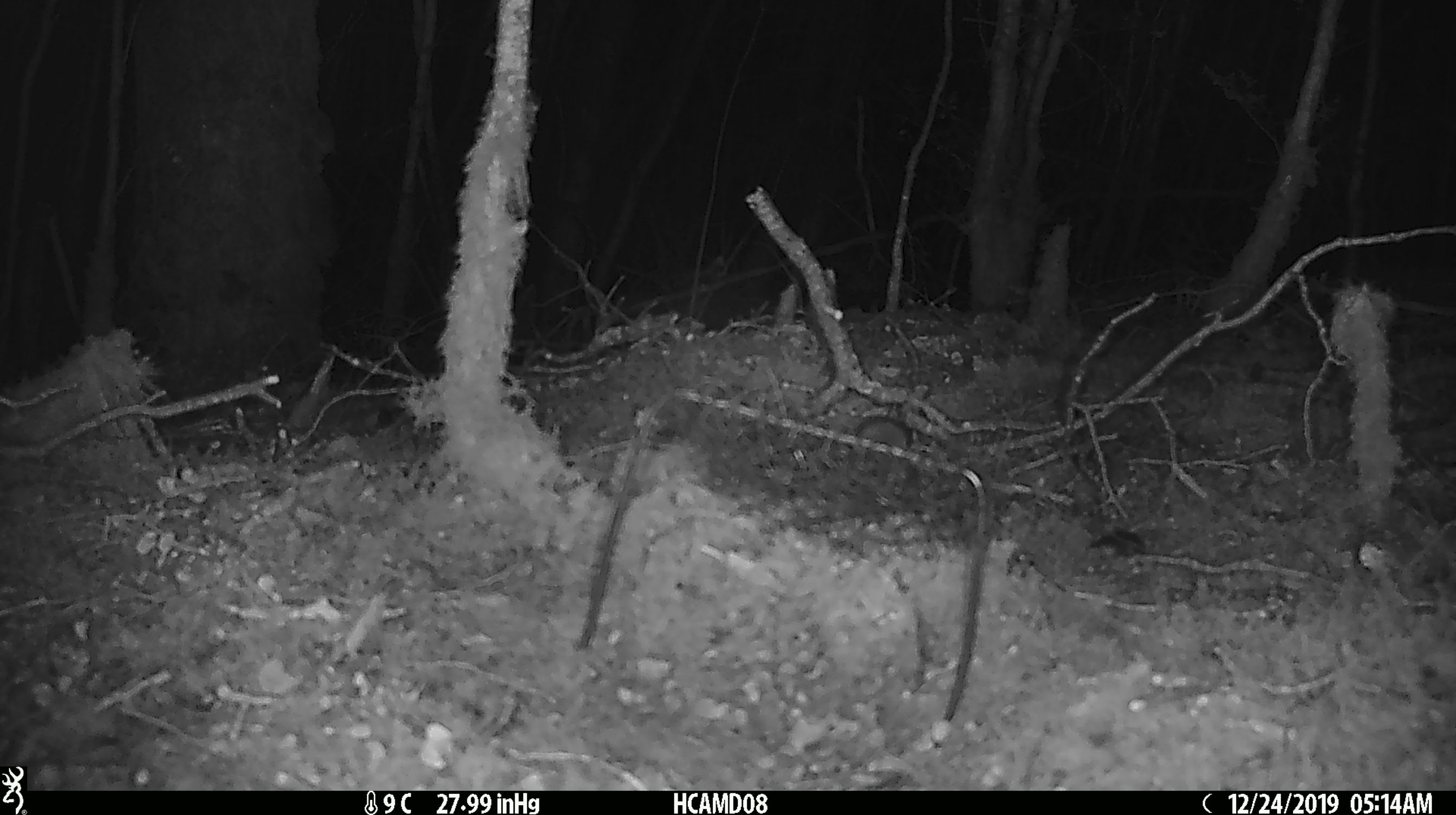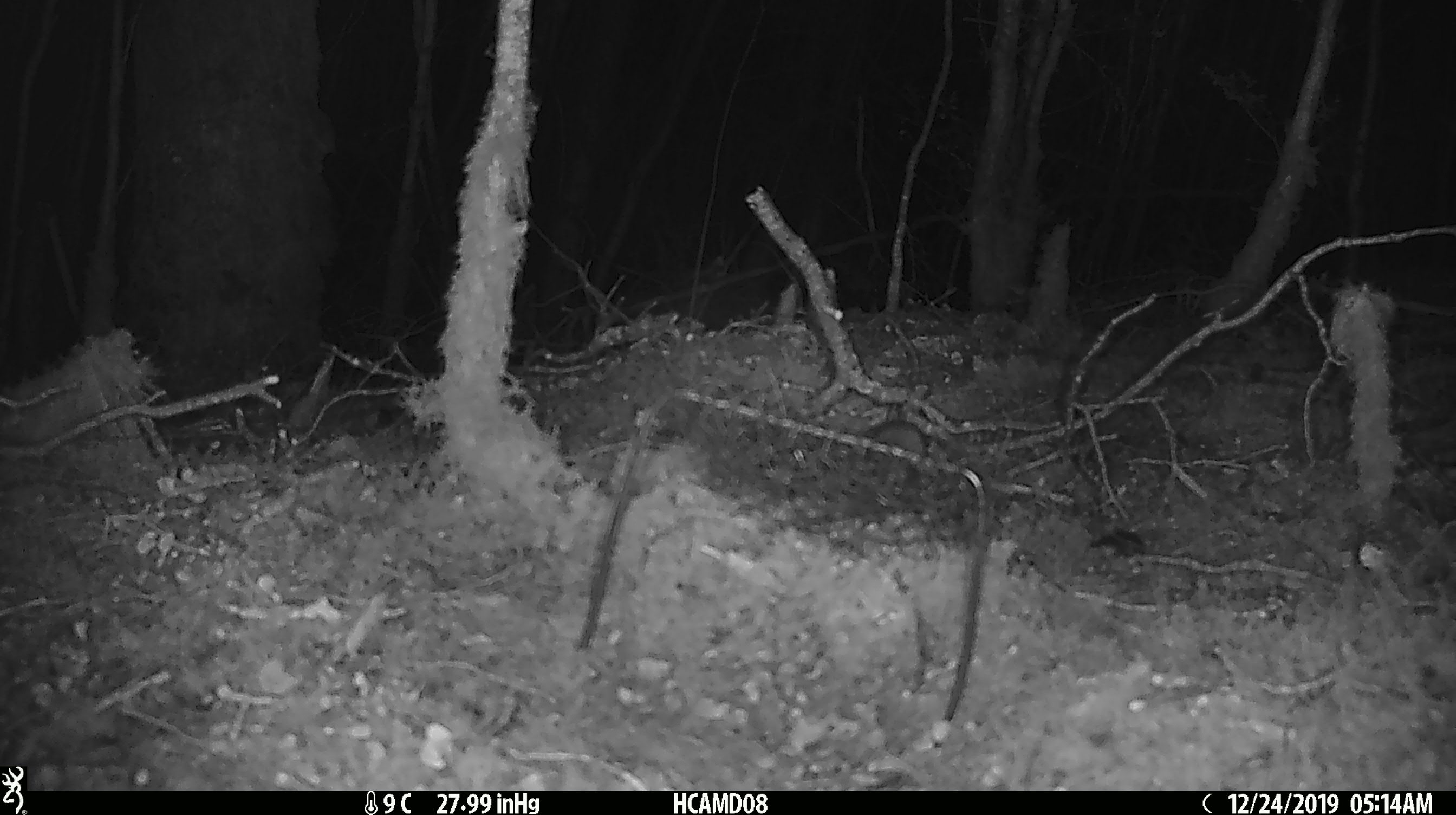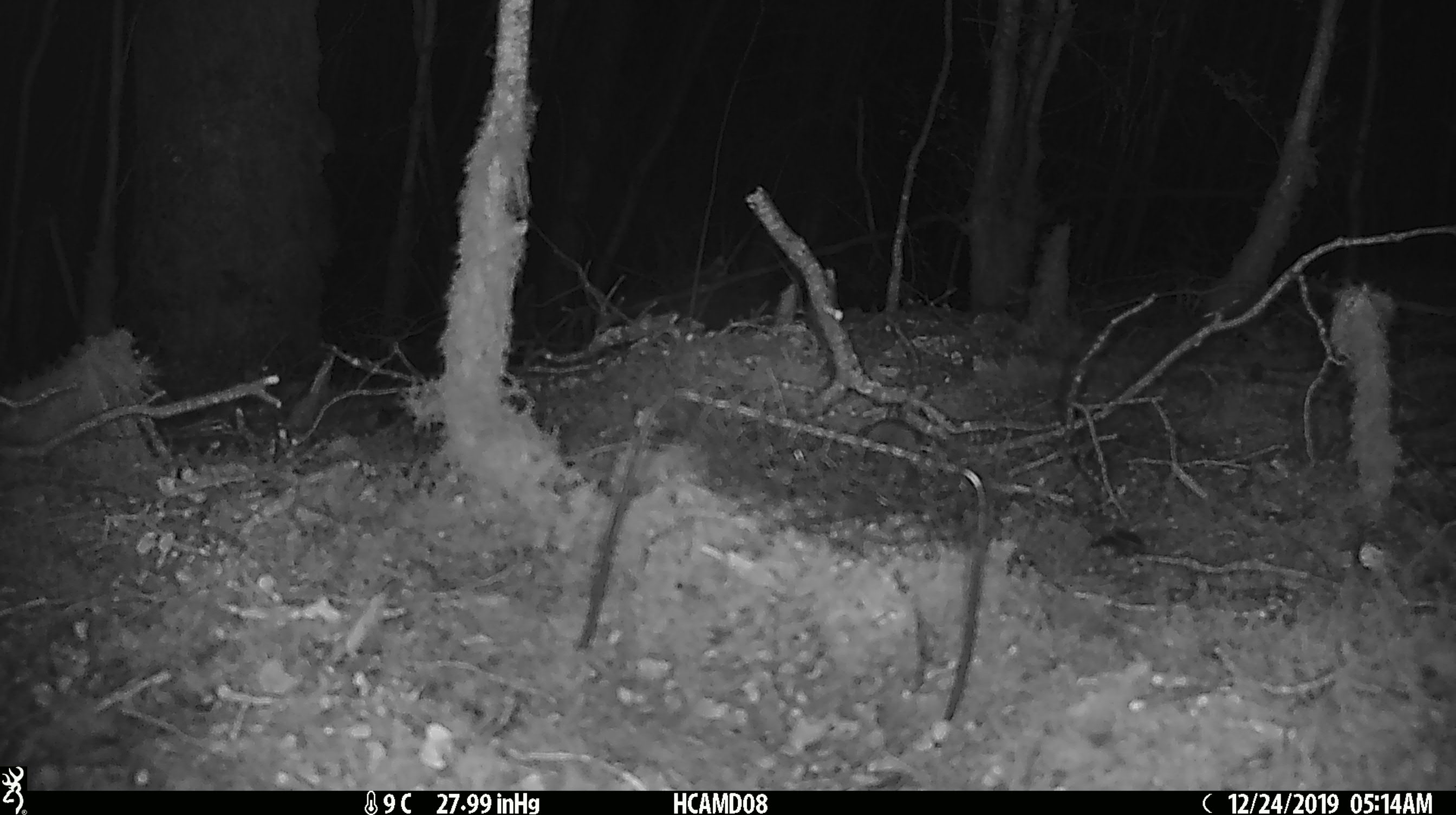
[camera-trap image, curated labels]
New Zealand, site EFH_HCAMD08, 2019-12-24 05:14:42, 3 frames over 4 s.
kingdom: Animalia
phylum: Chordata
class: Mammalia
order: Rodentia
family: Muridae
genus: Mus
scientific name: Mus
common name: mouse